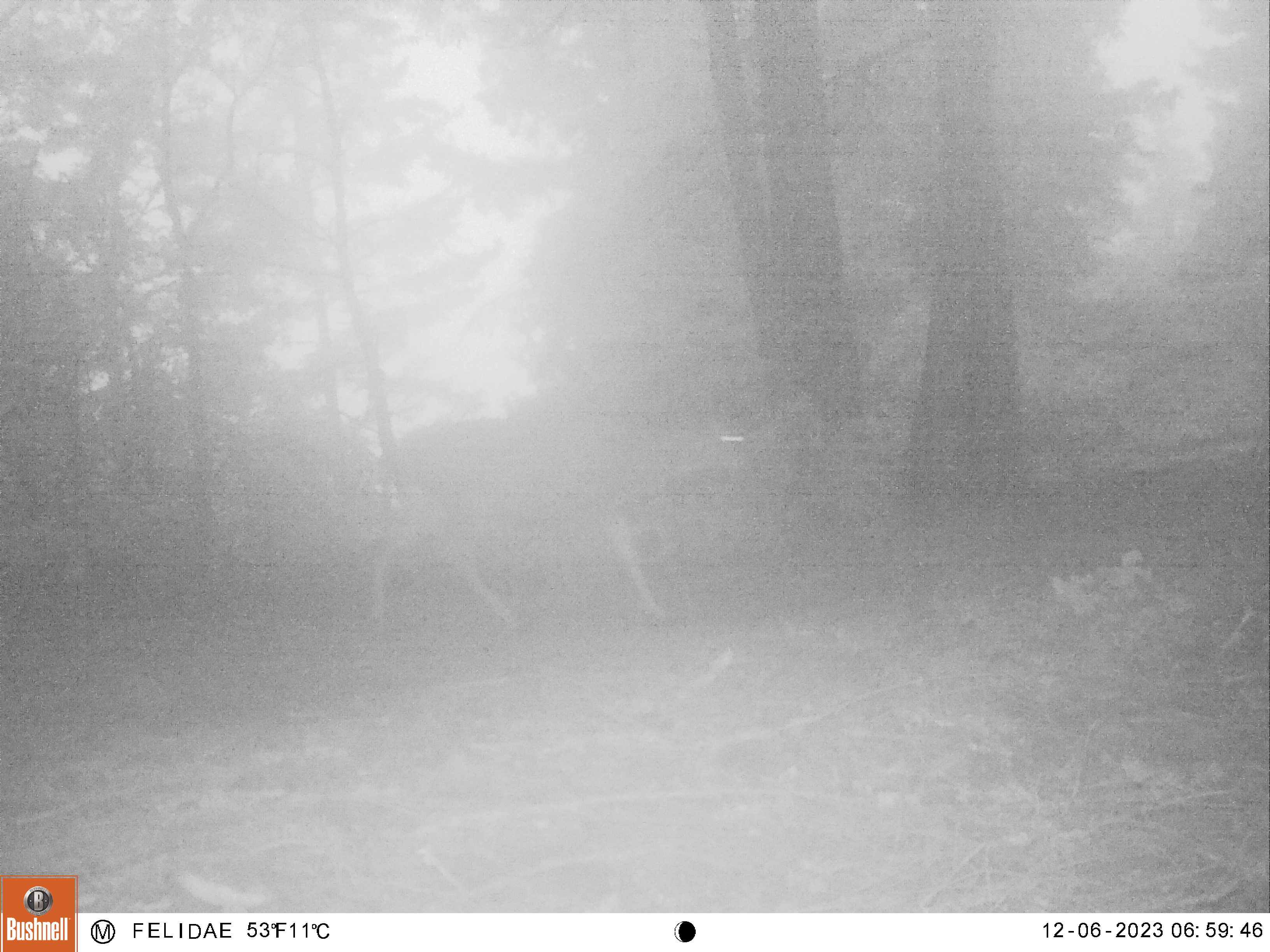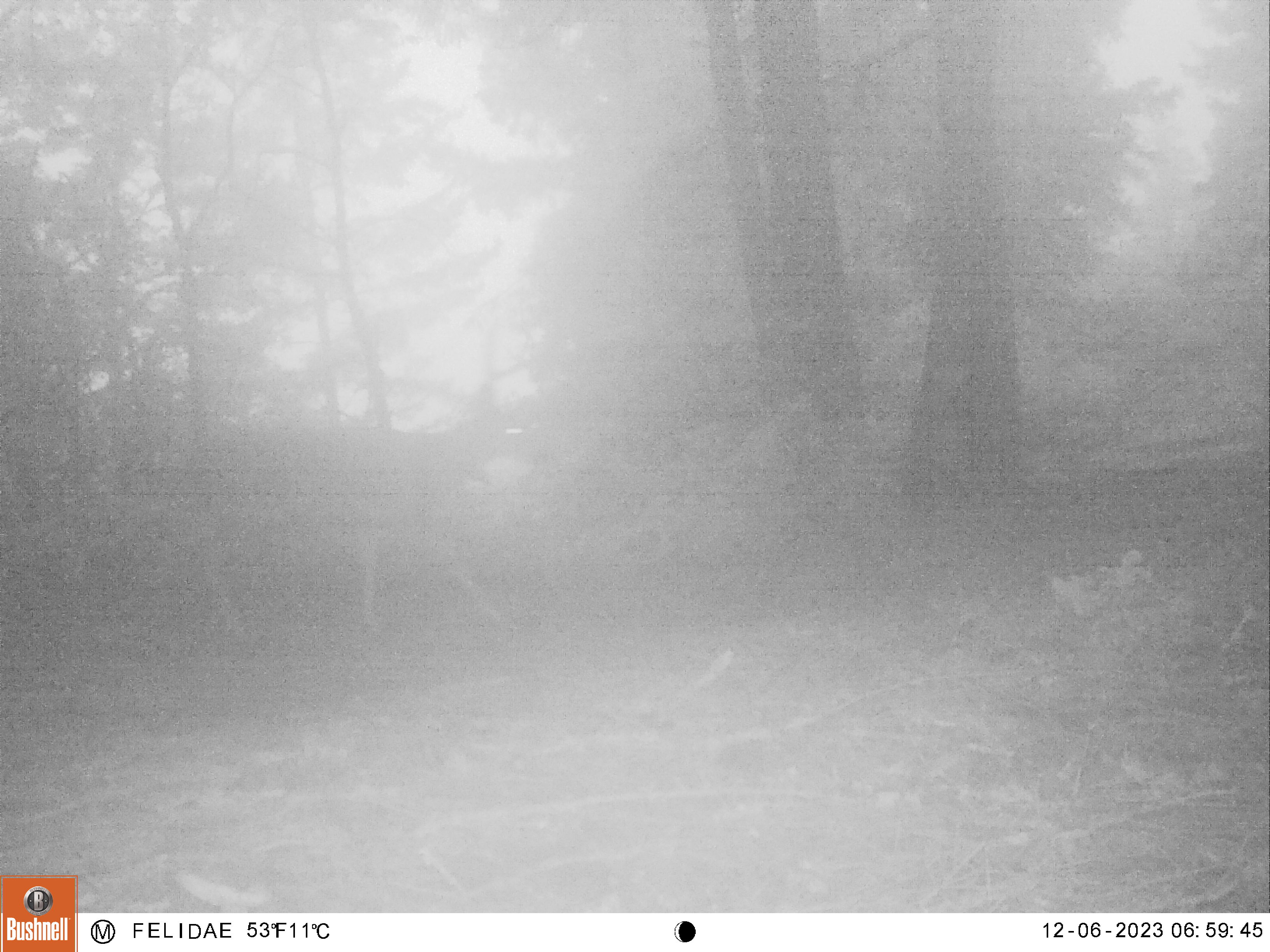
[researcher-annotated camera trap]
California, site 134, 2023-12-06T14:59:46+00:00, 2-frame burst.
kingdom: Animalia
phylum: Chordata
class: Mammalia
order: Artiodactyla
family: Cervidae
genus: Odocoileus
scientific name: Odocoileus hemionus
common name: mule deer